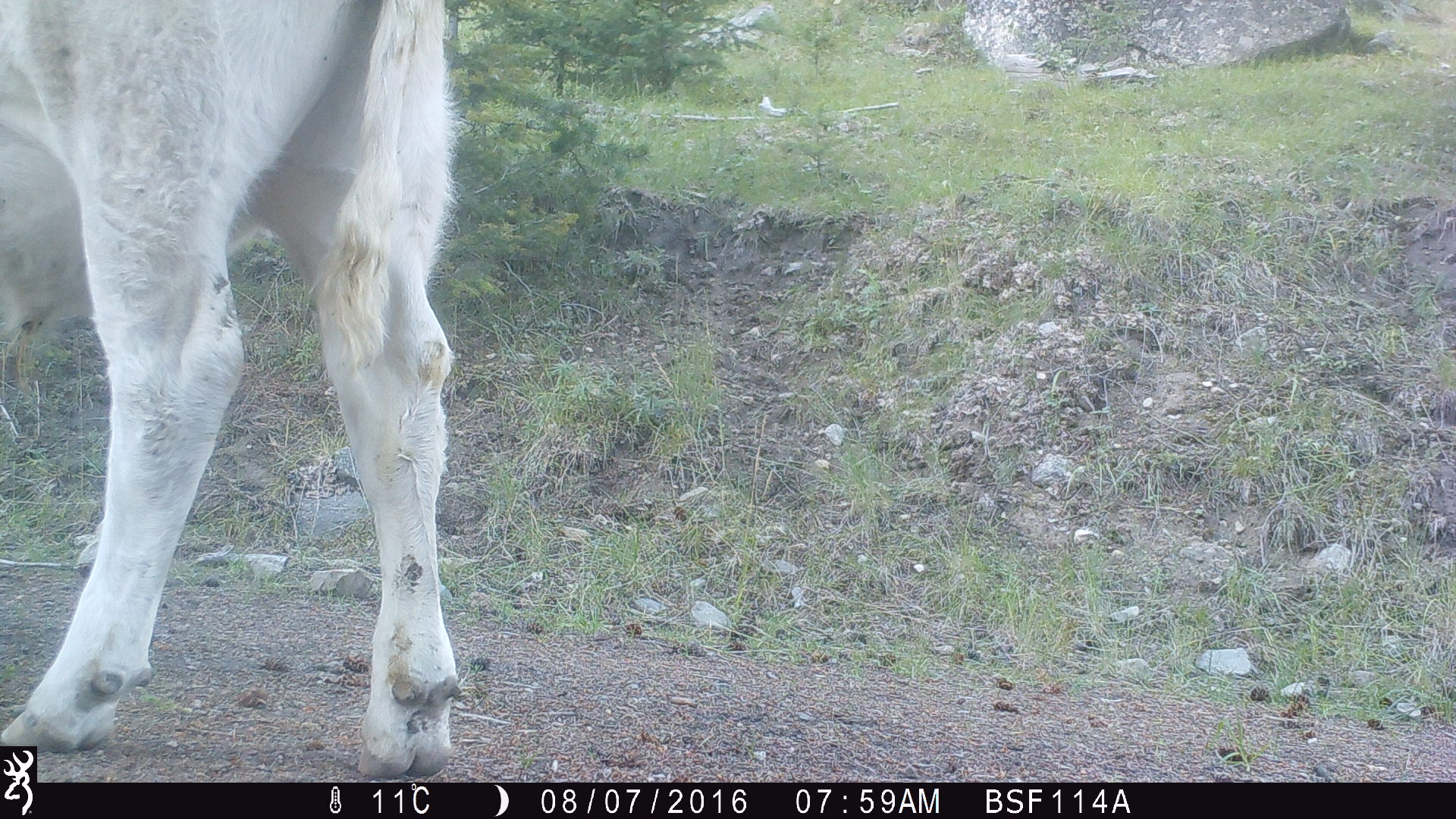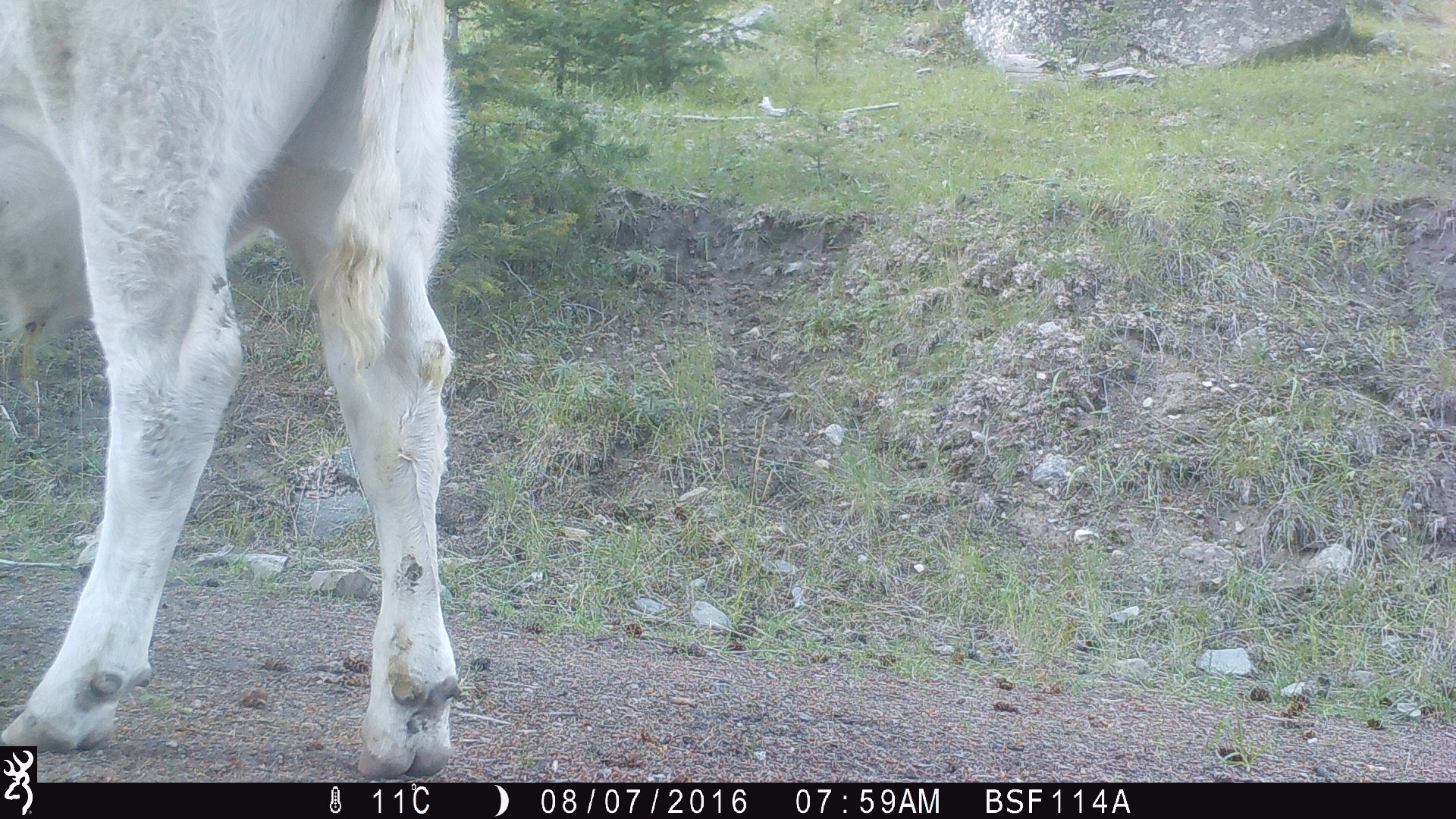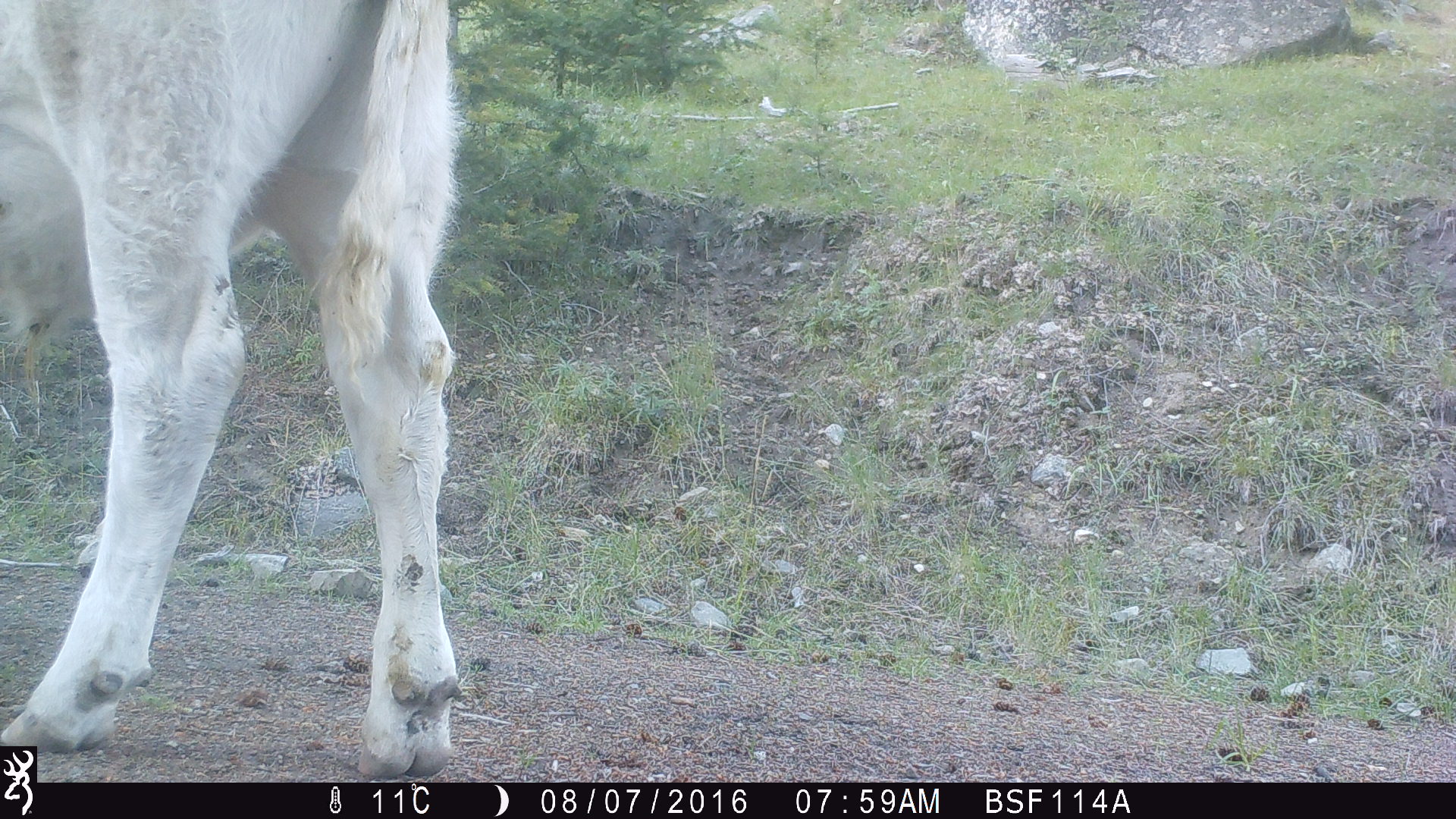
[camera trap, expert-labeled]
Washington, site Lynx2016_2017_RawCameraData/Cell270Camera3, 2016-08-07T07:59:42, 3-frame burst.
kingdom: Animalia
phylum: Chordata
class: Mammalia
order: Artiodactyla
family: Bovidae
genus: Bos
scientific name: Bos taurus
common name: domestic cattle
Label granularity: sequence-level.